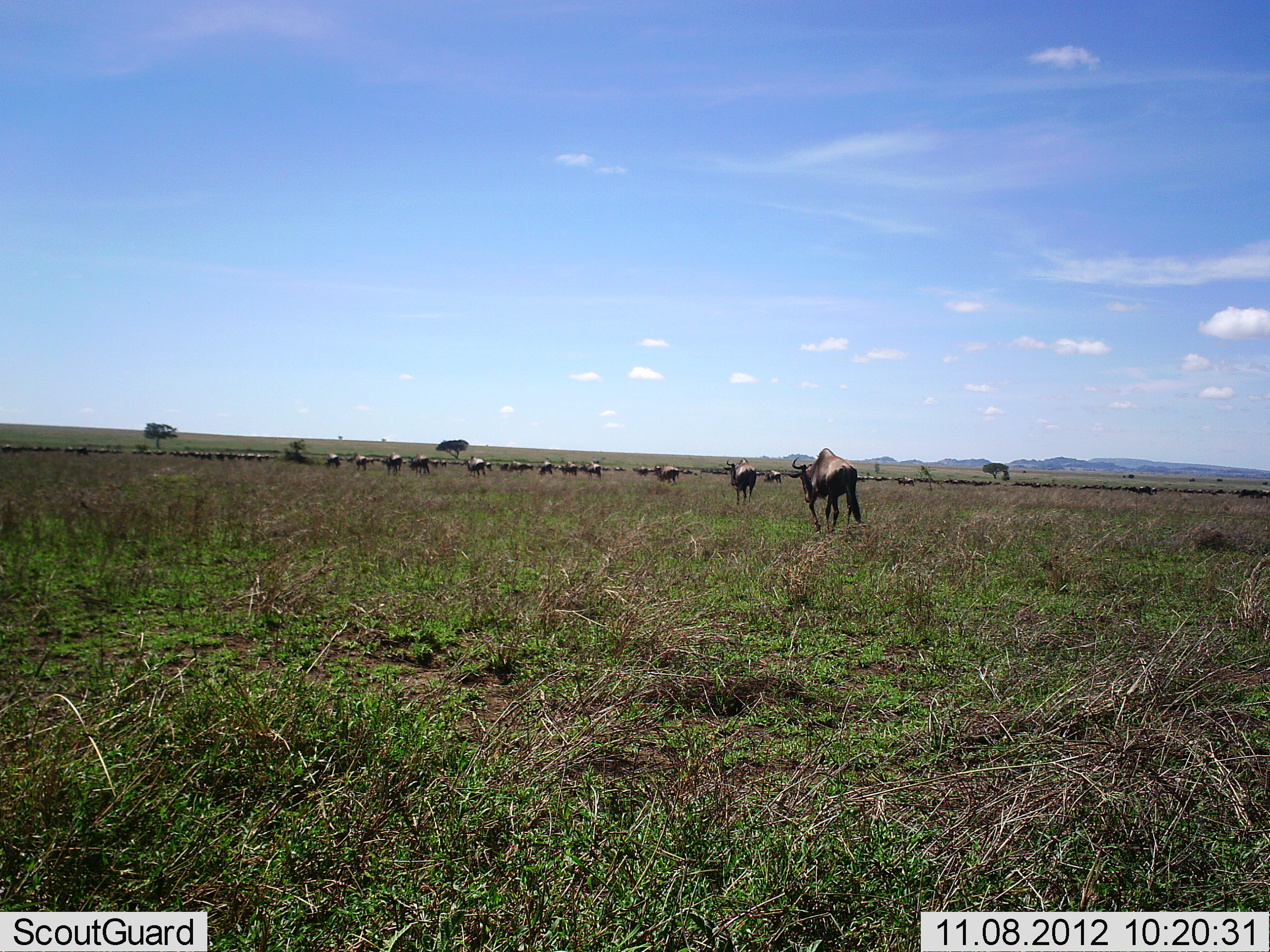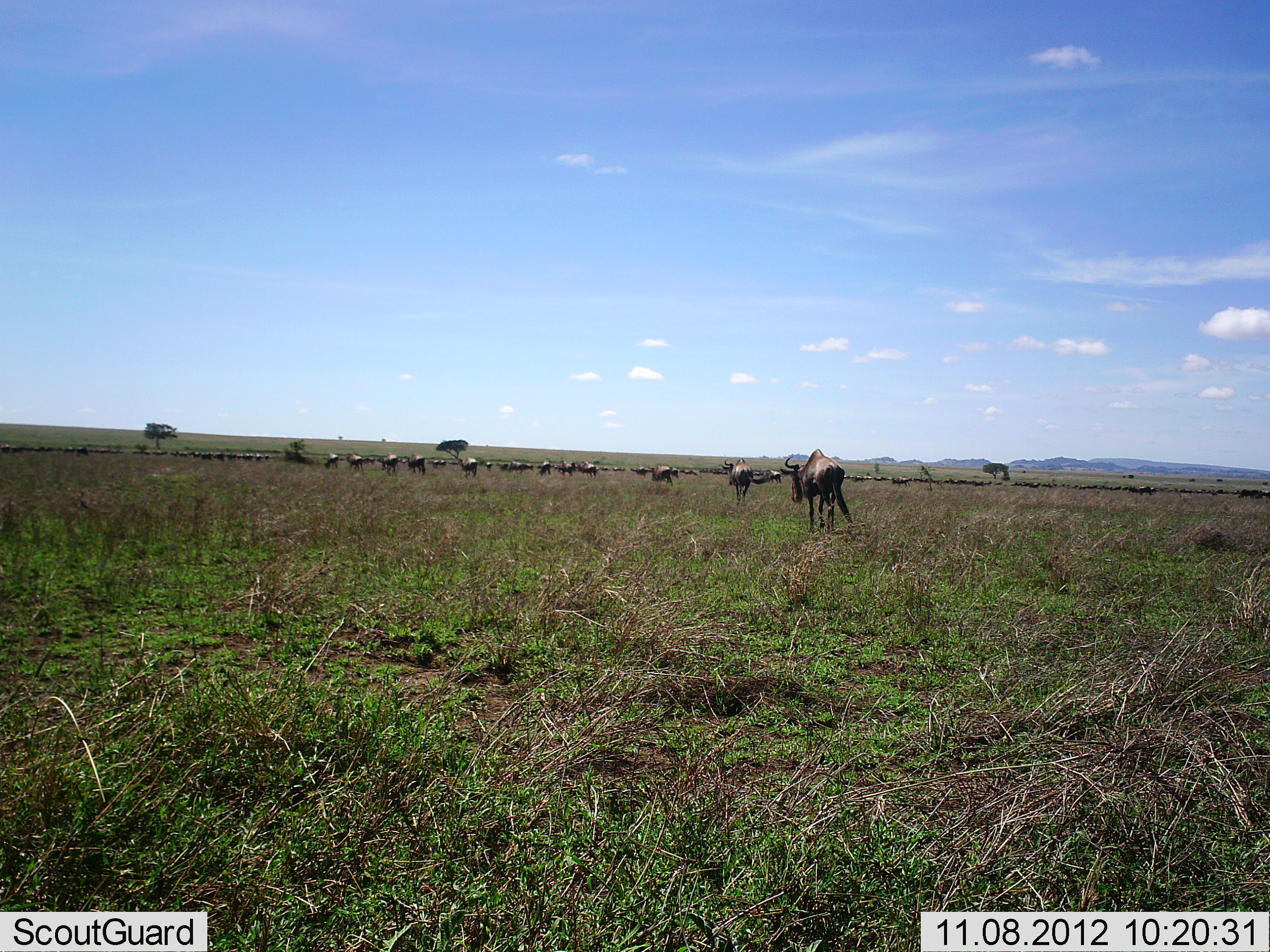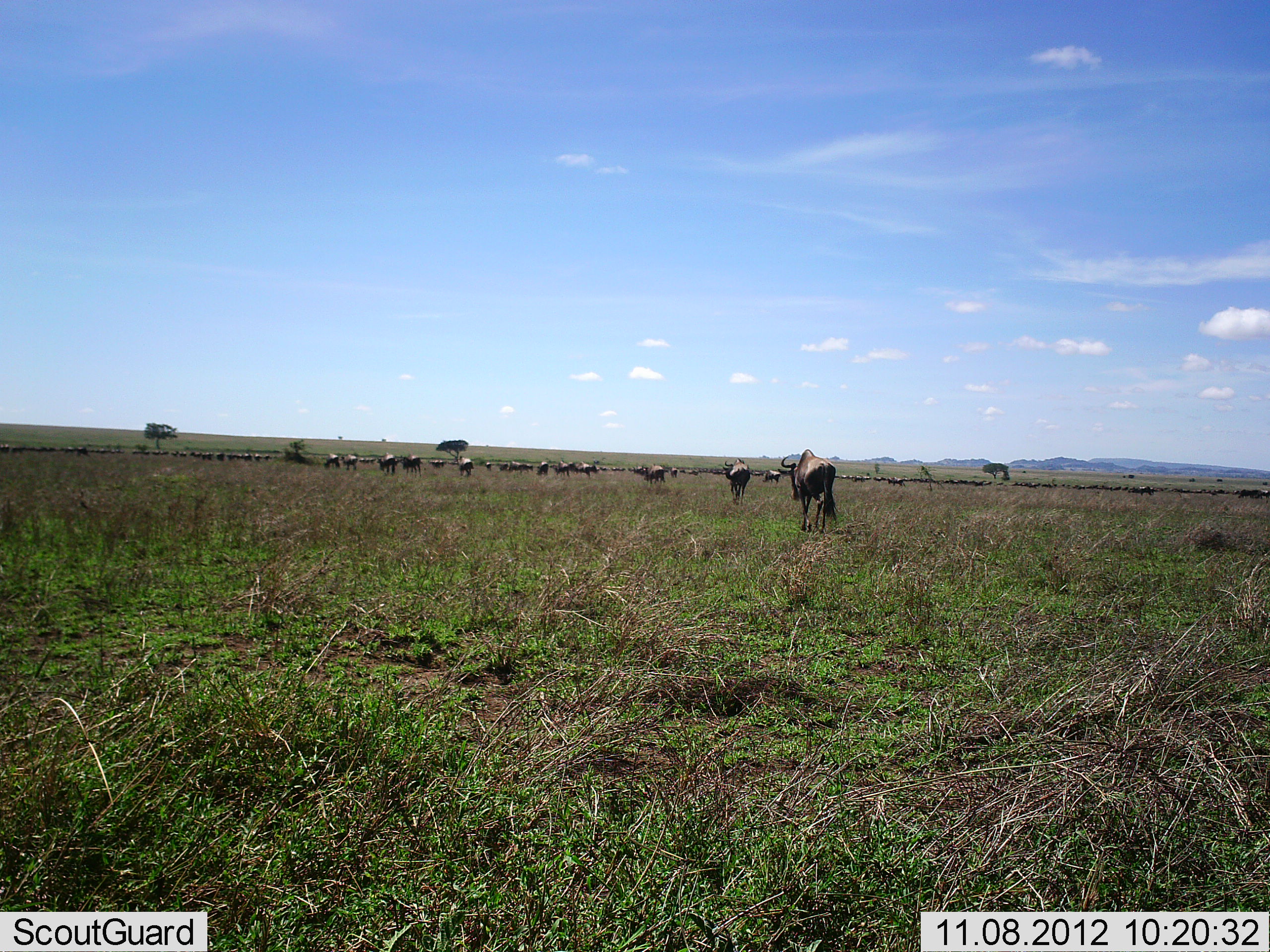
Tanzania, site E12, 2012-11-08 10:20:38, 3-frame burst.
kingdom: Animalia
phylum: Chordata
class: Mammalia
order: Artiodactyla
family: Bovidae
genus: Connochaetes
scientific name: Connochaetes taurinus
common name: blue wildebeest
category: wildebeest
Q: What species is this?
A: Wildebeest (blue wildebeest) (Connochaetes taurinus).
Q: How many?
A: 11-50.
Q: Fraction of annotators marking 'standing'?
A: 20%.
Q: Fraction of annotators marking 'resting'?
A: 20%.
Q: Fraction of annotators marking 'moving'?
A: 90%.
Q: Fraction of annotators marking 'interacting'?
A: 30%.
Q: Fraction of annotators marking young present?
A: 10%.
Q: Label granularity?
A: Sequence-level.